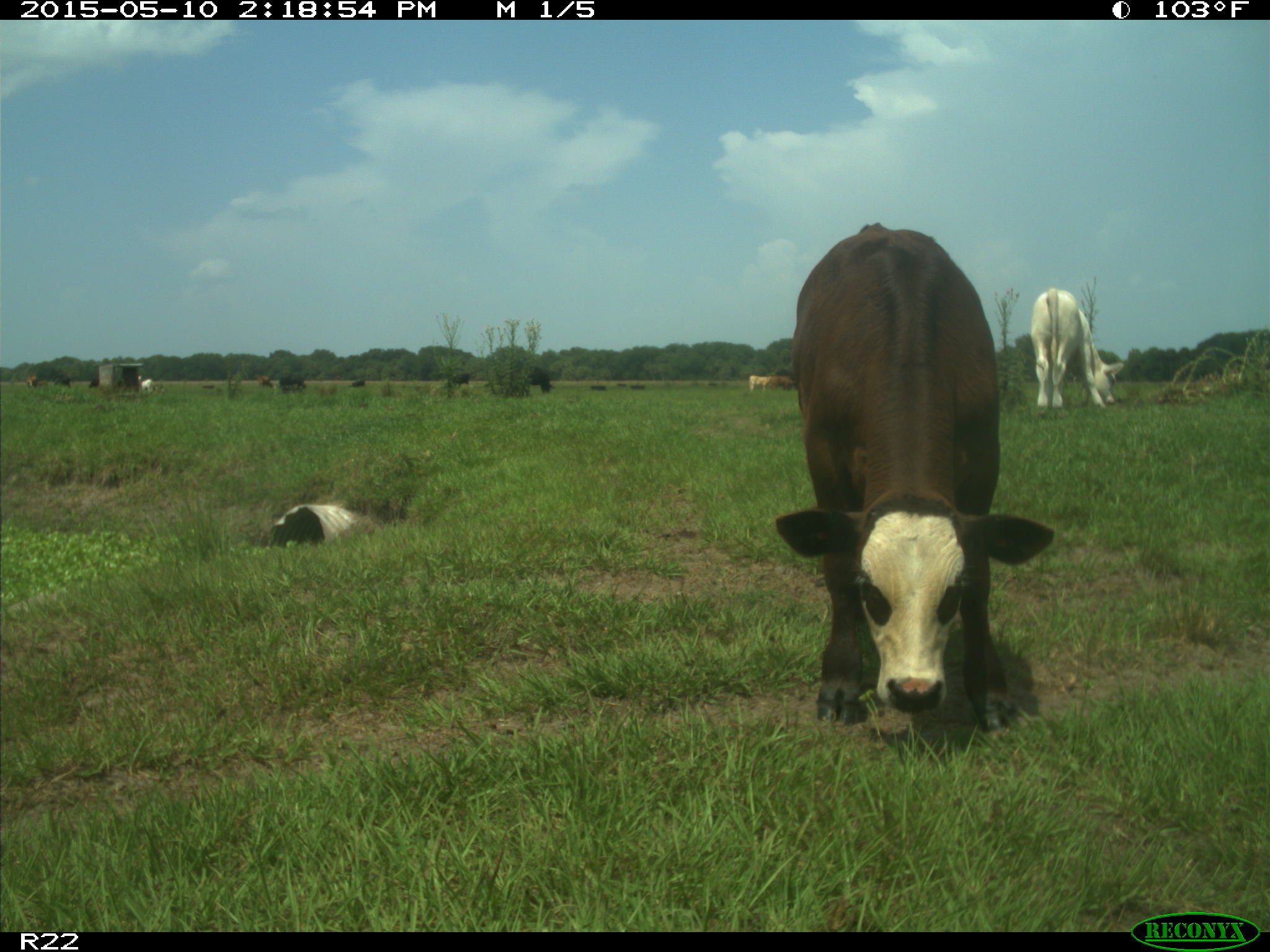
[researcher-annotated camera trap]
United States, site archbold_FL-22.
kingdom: Animalia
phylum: Chordata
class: Mammalia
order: Artiodactyla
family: Bovidae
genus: Bos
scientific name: Bos taurus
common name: domestic cow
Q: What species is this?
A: Bos taurus (domestic cow).